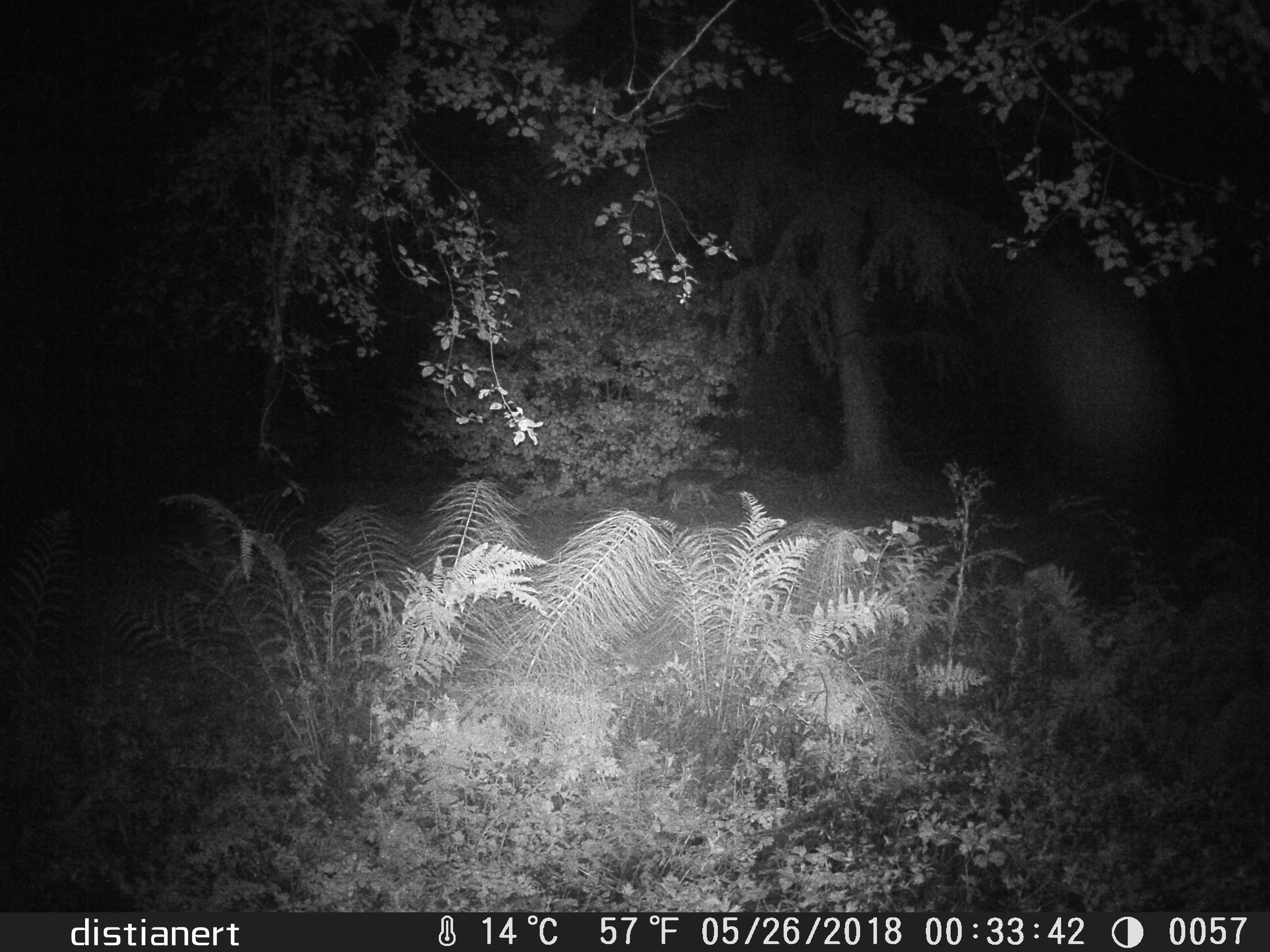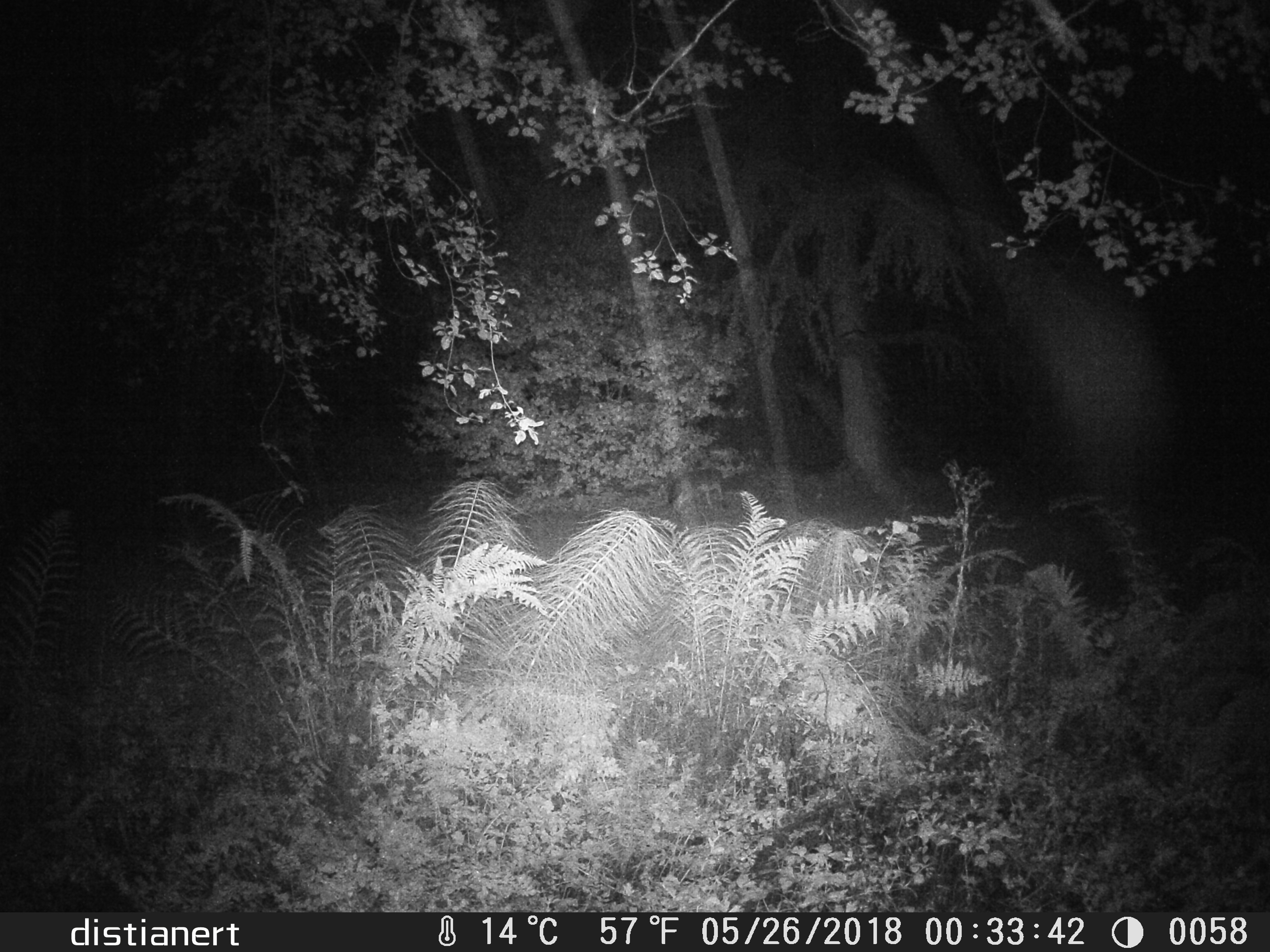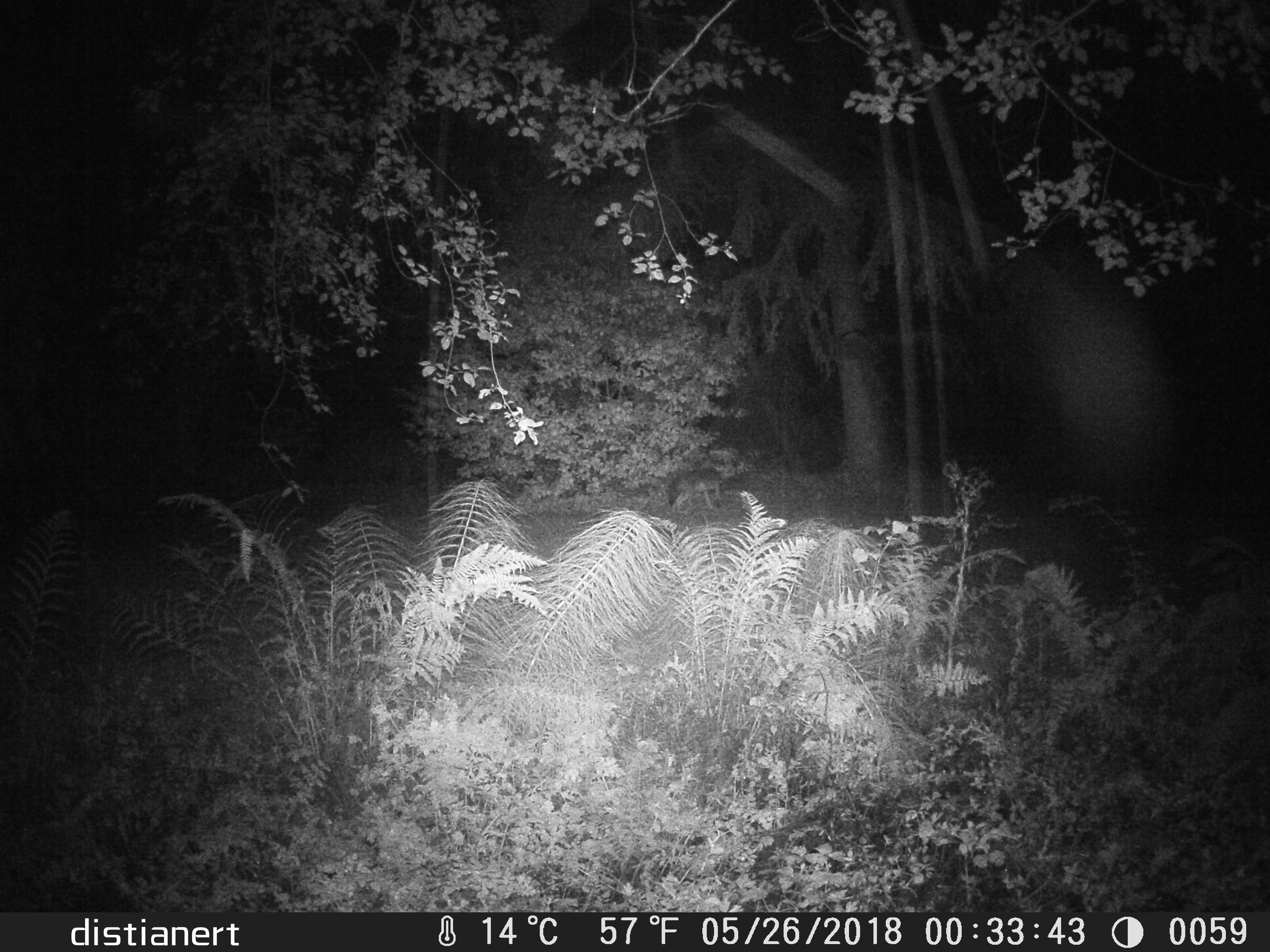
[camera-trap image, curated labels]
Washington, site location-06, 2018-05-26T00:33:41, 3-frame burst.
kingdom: Animalia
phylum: Chordata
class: Mammalia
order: Carnivora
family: Canidae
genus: Canis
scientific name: Canis latrans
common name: coyote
Coyote (Canis latrans).